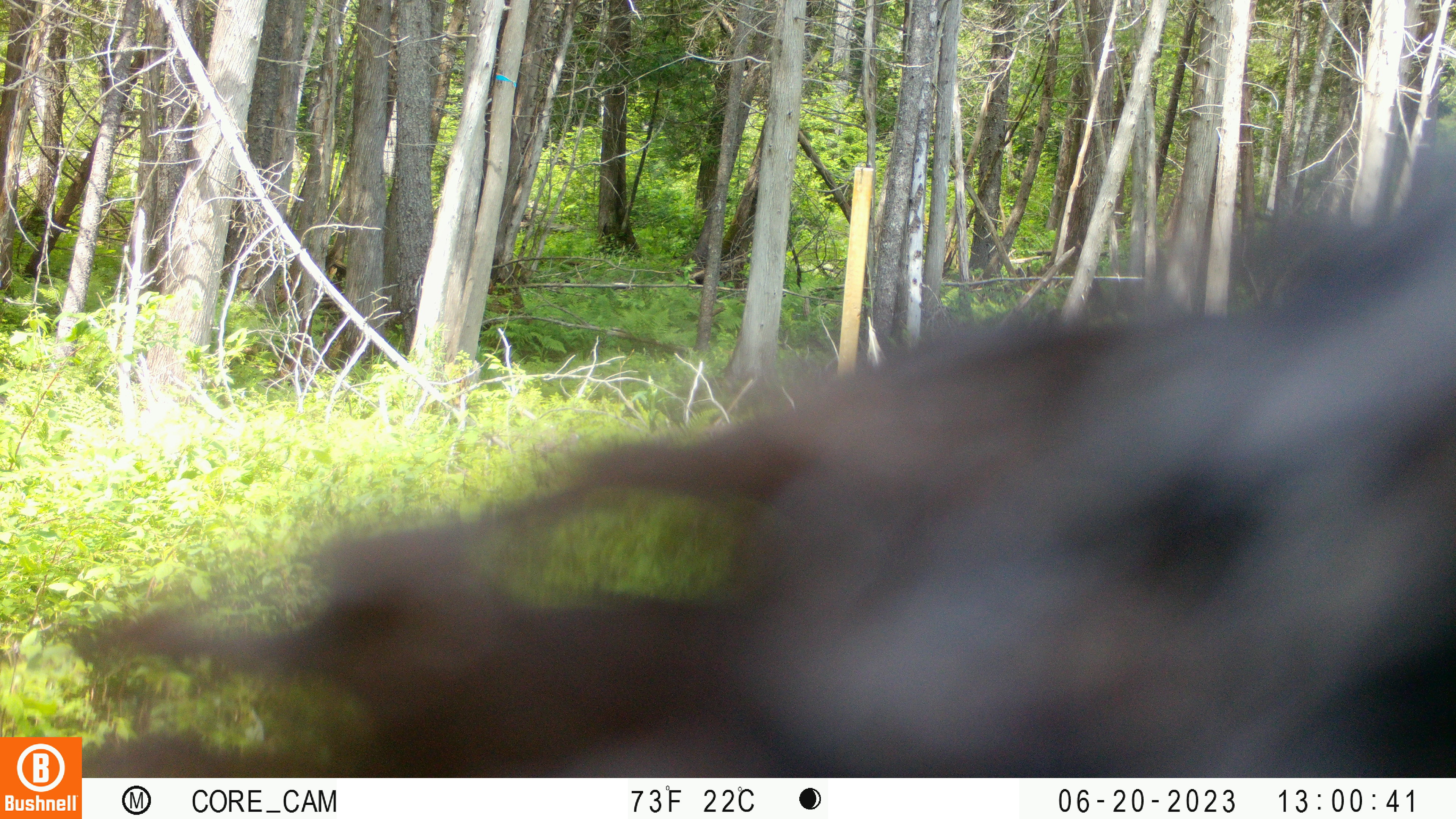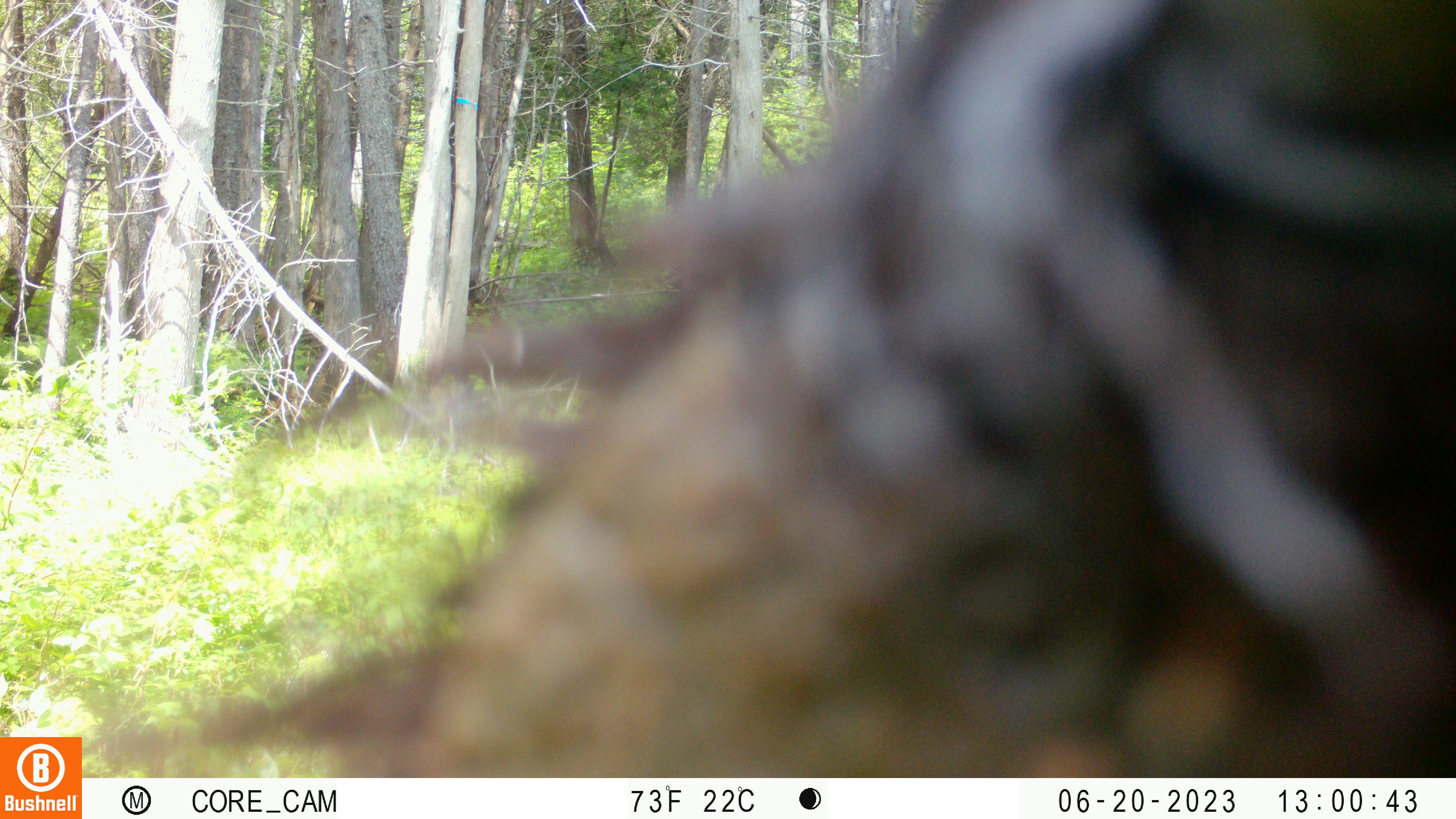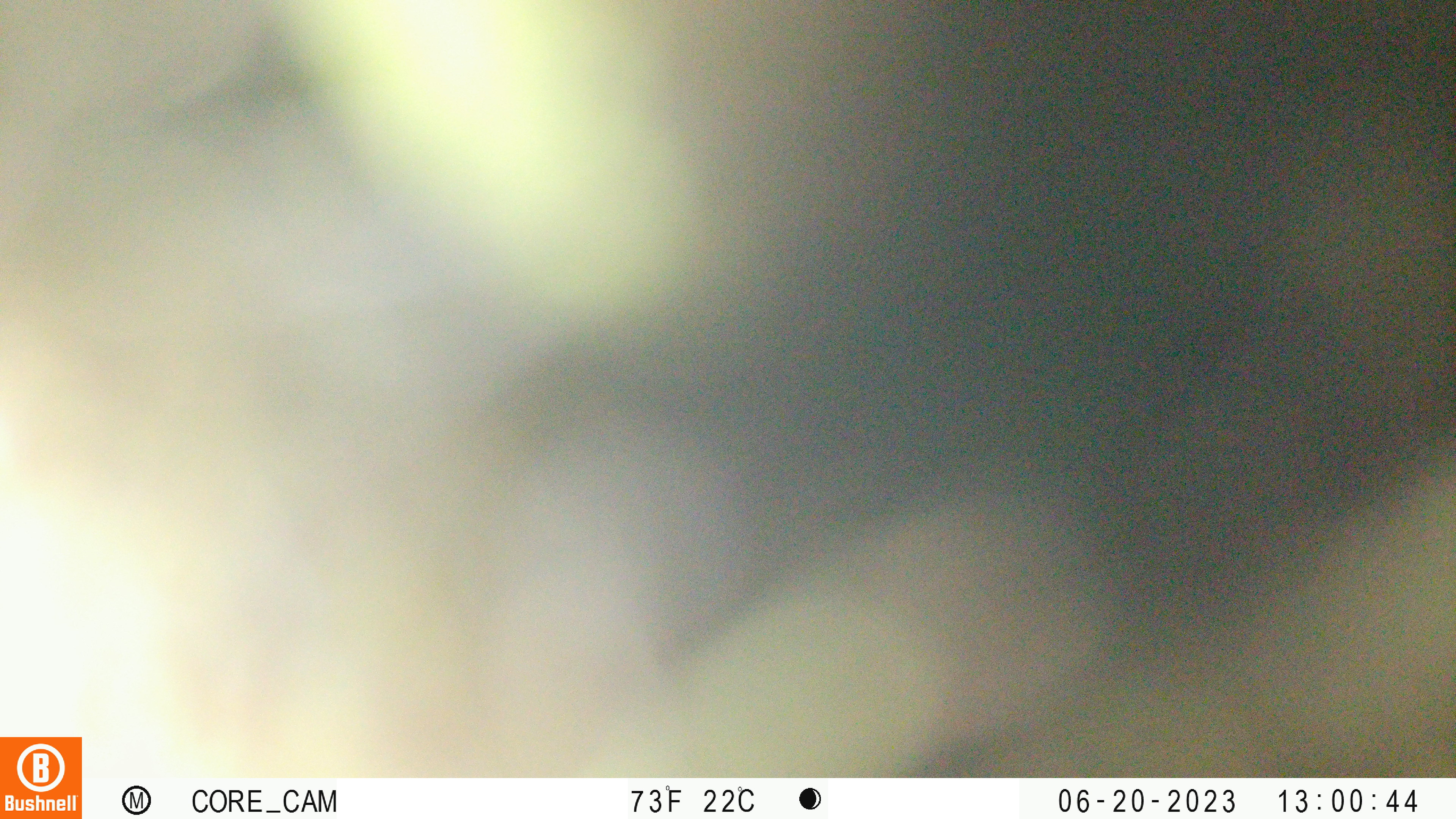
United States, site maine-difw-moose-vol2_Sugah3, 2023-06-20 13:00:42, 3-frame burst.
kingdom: Animalia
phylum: Chordata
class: Mammalia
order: Carnivora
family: Ursidae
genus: Ursus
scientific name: Ursus americanus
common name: black bear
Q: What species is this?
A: Black bear (Ursus americanus).